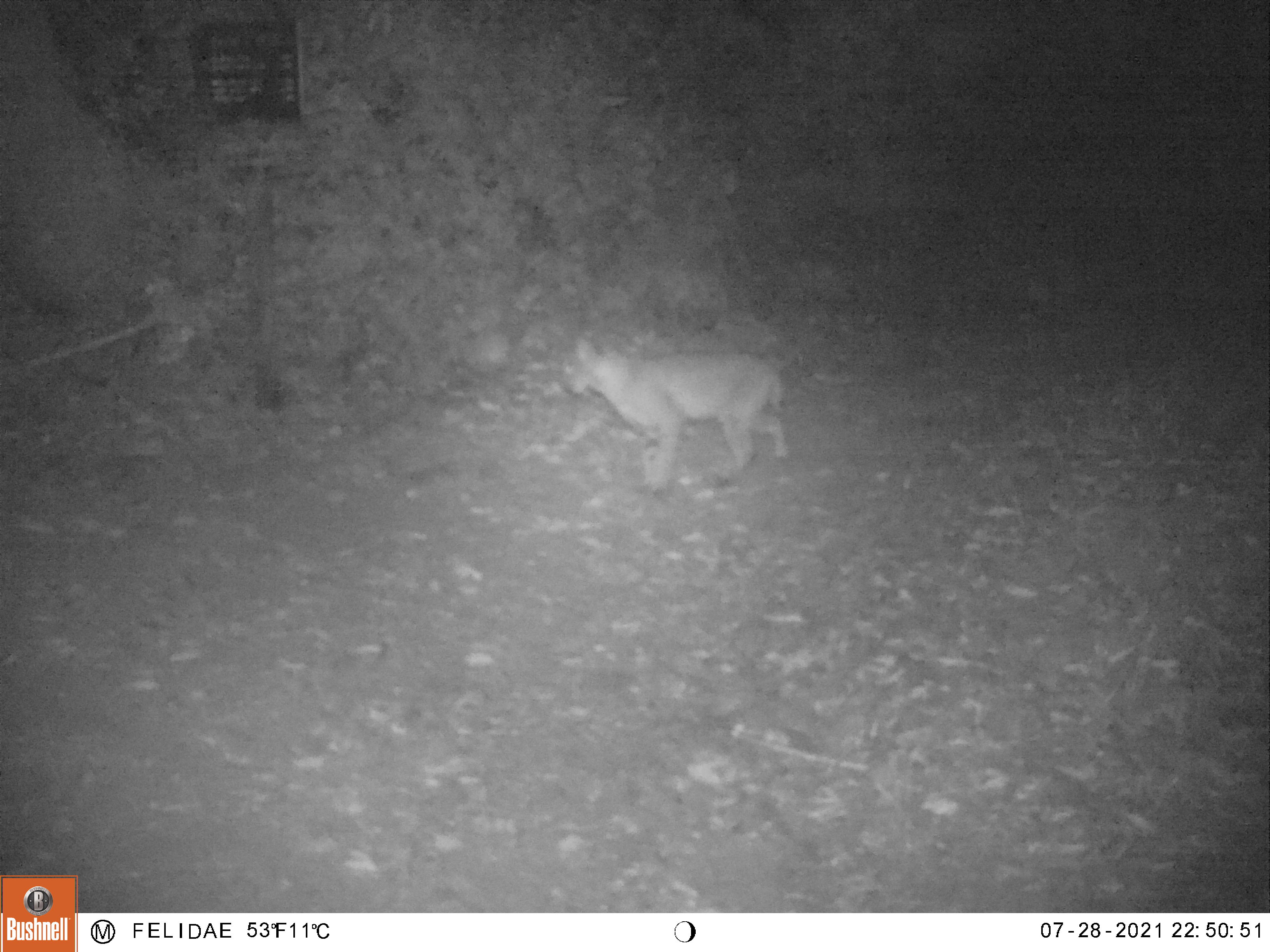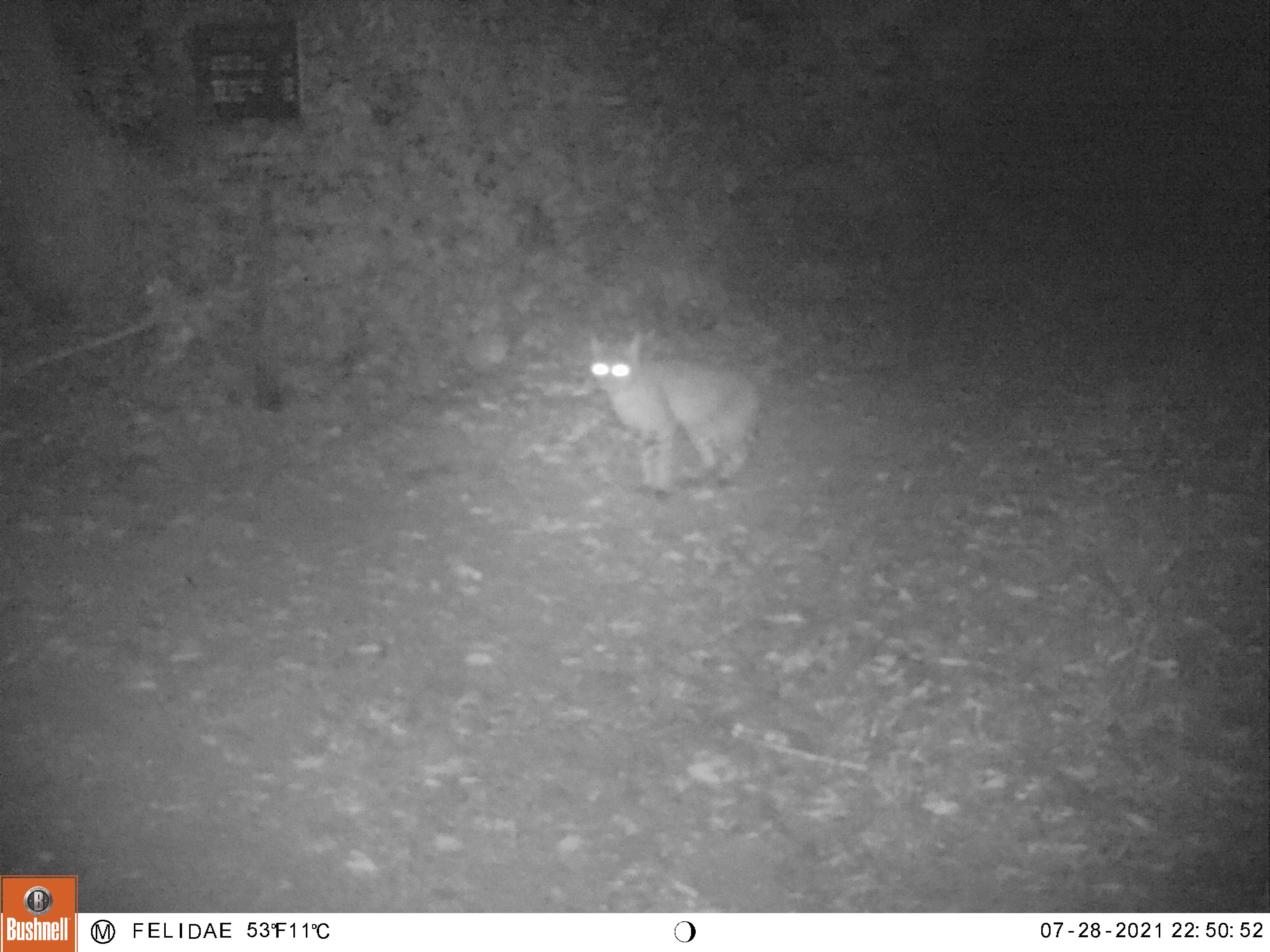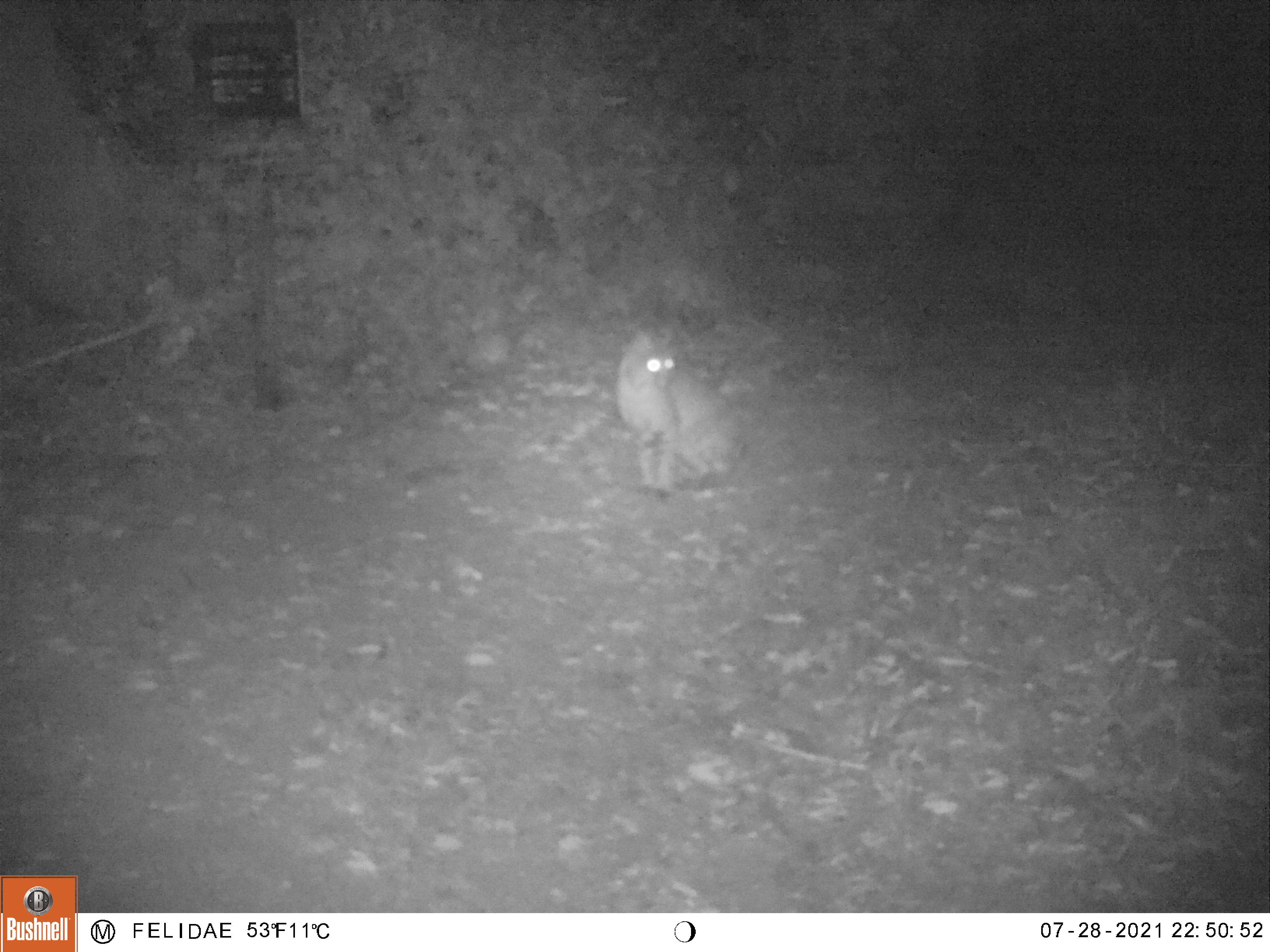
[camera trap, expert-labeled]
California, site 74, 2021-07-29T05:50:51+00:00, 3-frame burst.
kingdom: Animalia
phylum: Chordata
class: Mammalia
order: Carnivora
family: Felidae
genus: Lynx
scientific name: Lynx rufus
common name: bobcat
Bobcat (Lynx rufus).